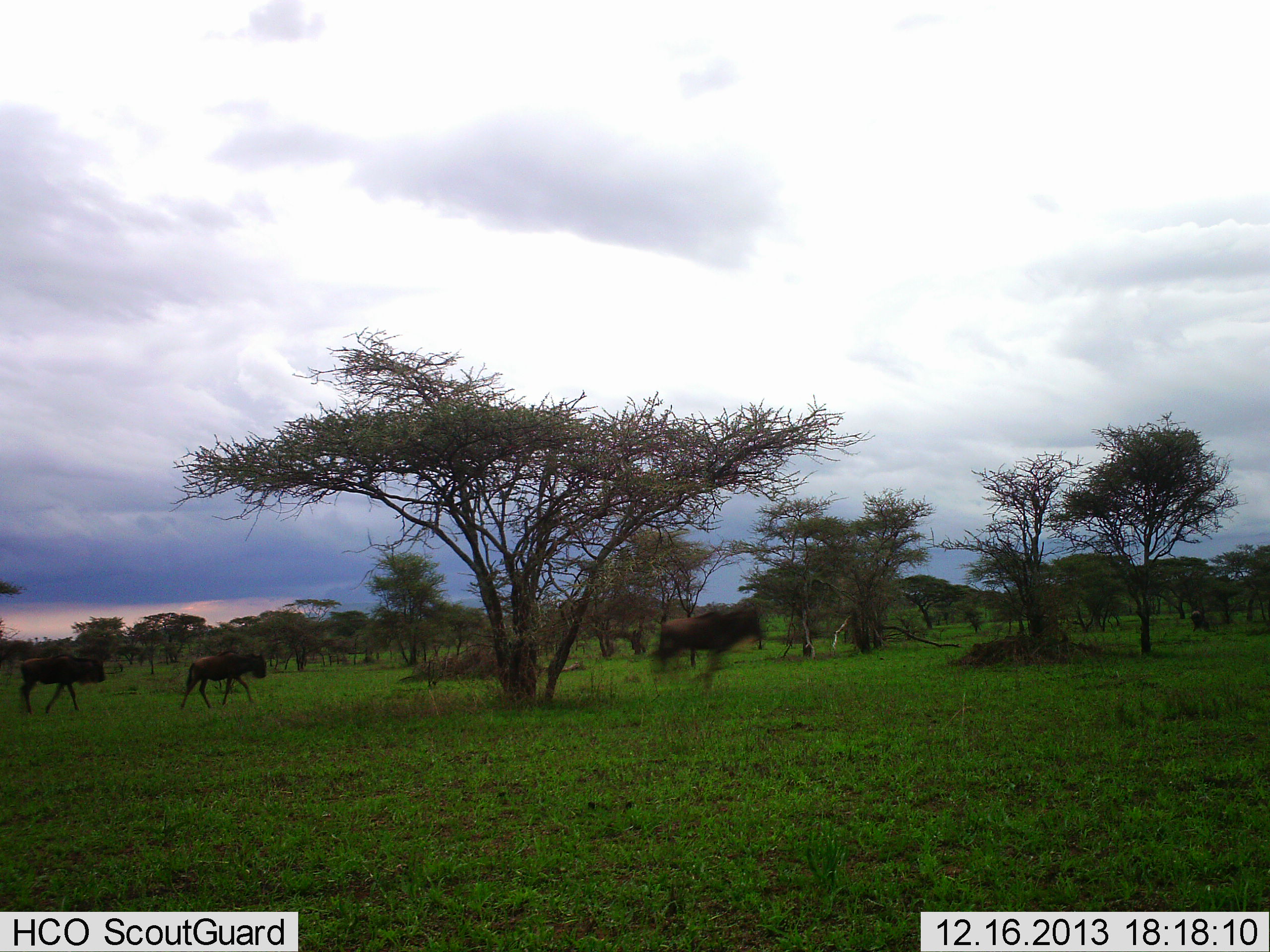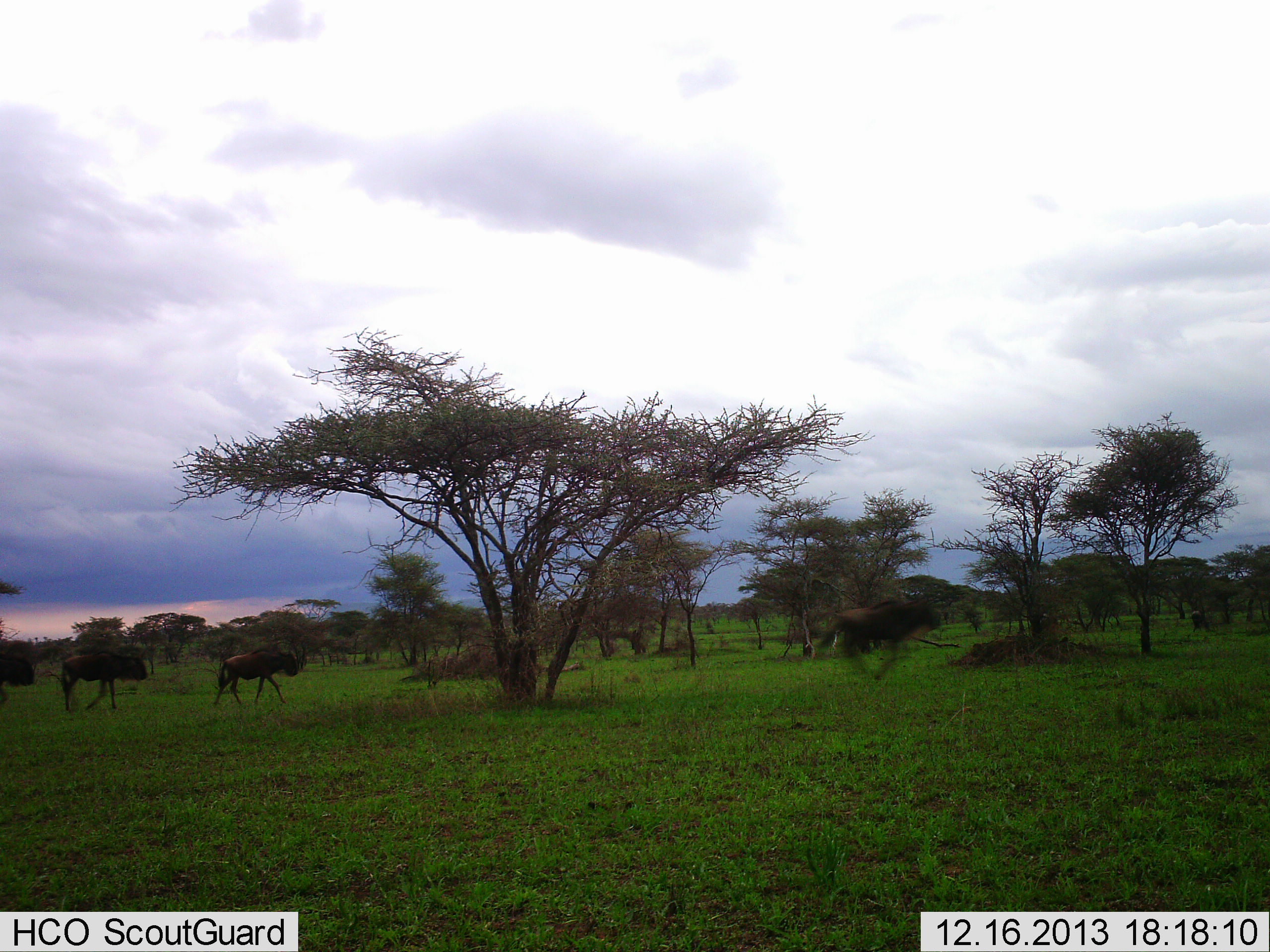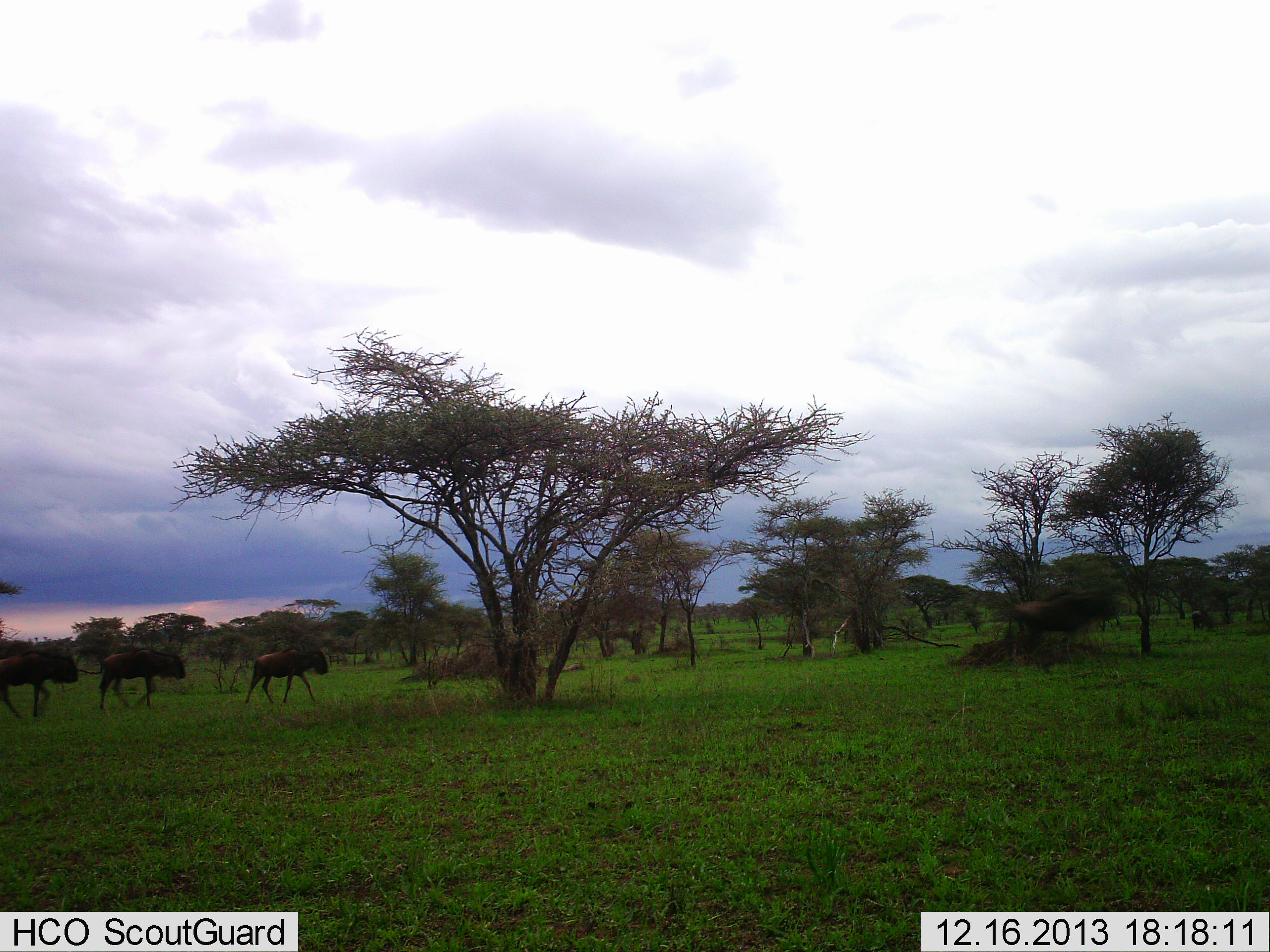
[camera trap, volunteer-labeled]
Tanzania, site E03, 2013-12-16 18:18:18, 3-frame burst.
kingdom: Animalia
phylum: Chordata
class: Mammalia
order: Artiodactyla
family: Bovidae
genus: Connochaetes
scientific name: Connochaetes taurinus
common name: blue wildebeest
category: wildebeest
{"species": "wildebeest (blue wildebeest) (Connochaetes taurinus)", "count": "4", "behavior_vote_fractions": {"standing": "10%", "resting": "0%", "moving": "100%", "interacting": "0%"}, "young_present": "0%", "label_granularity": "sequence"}